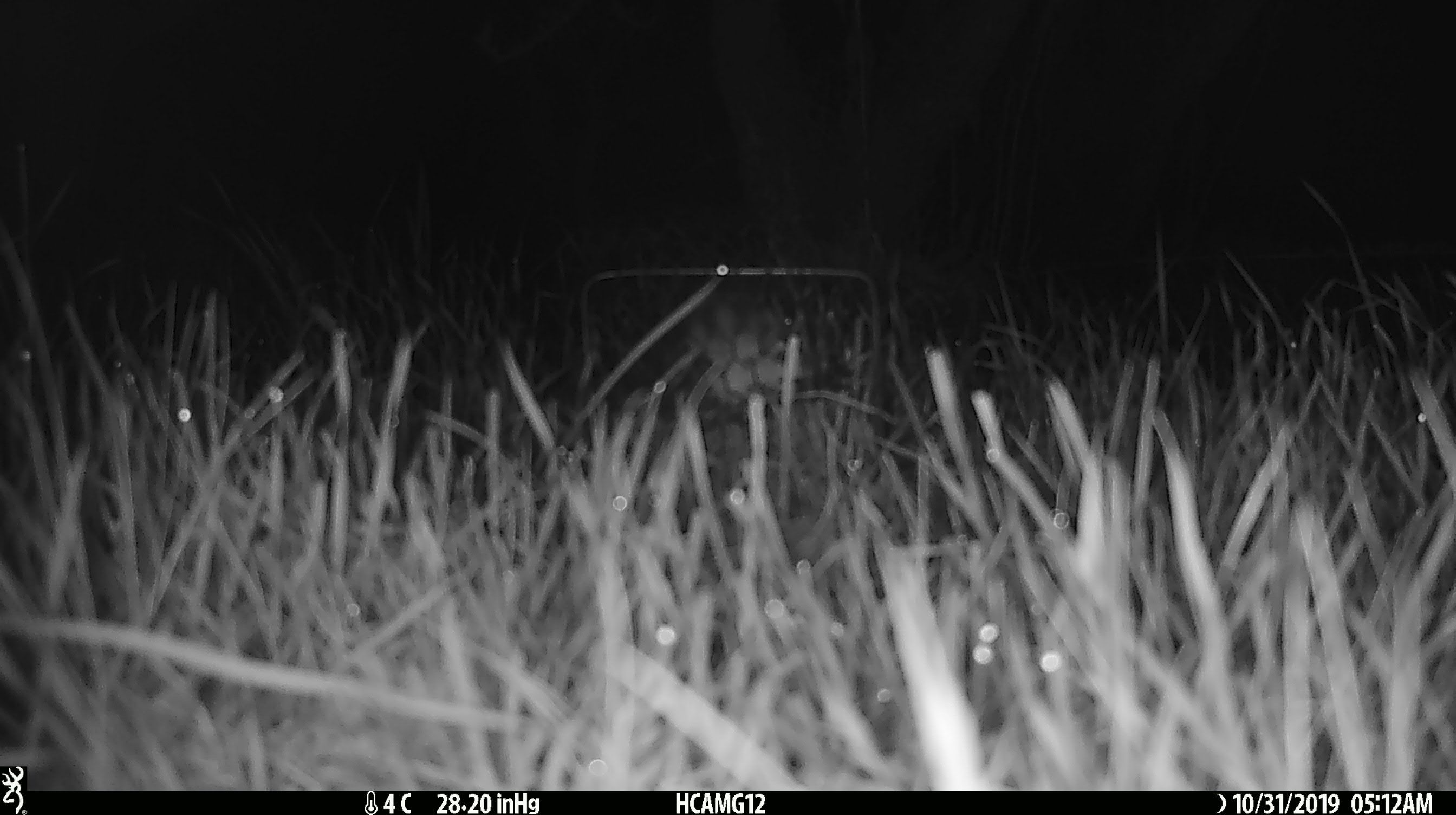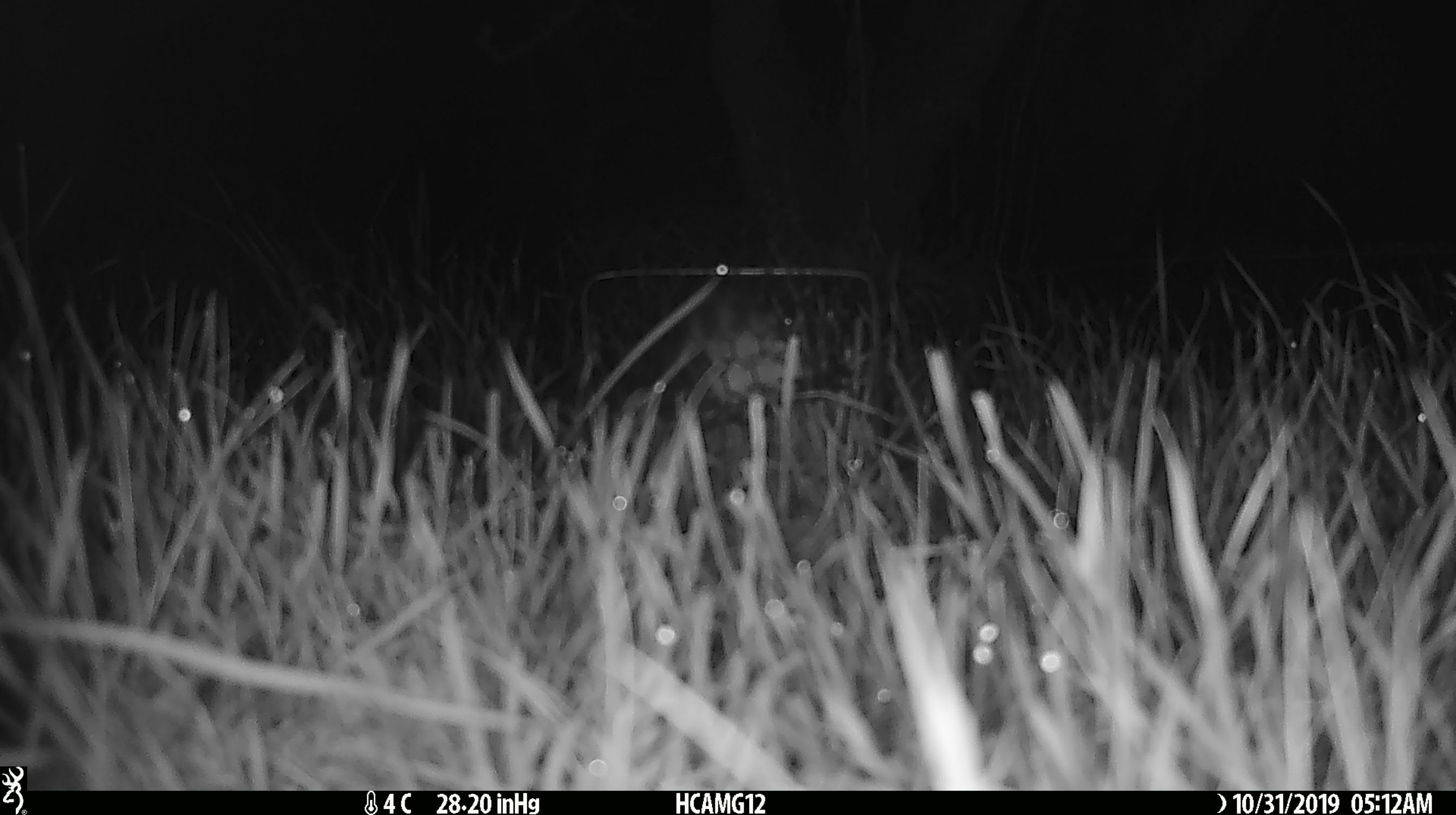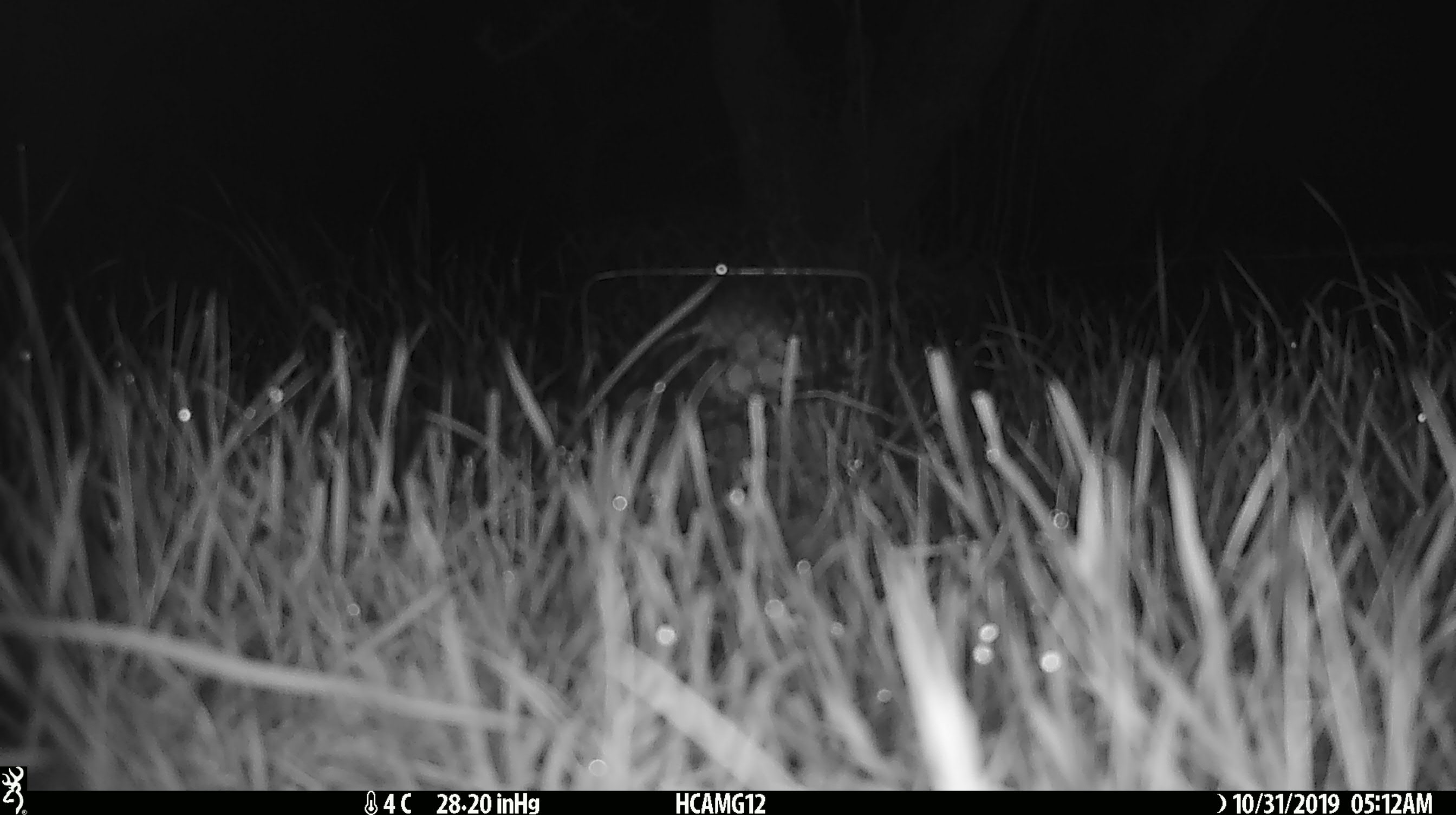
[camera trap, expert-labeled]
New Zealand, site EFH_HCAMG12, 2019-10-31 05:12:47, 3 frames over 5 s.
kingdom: Animalia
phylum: Chordata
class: Mammalia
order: Rodentia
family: Muridae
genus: Mus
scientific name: Mus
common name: mouse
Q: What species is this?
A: Mouse (Mus).